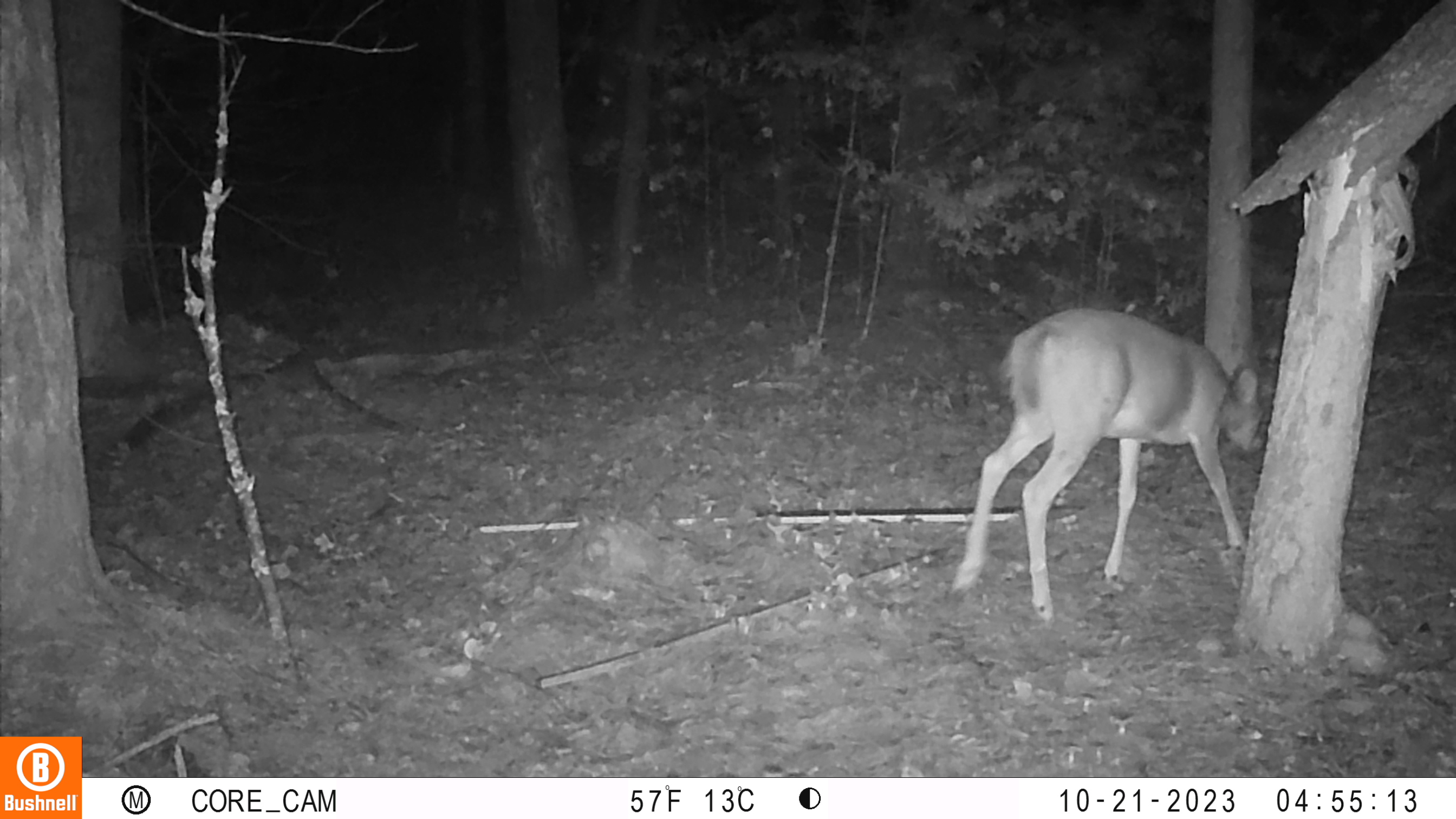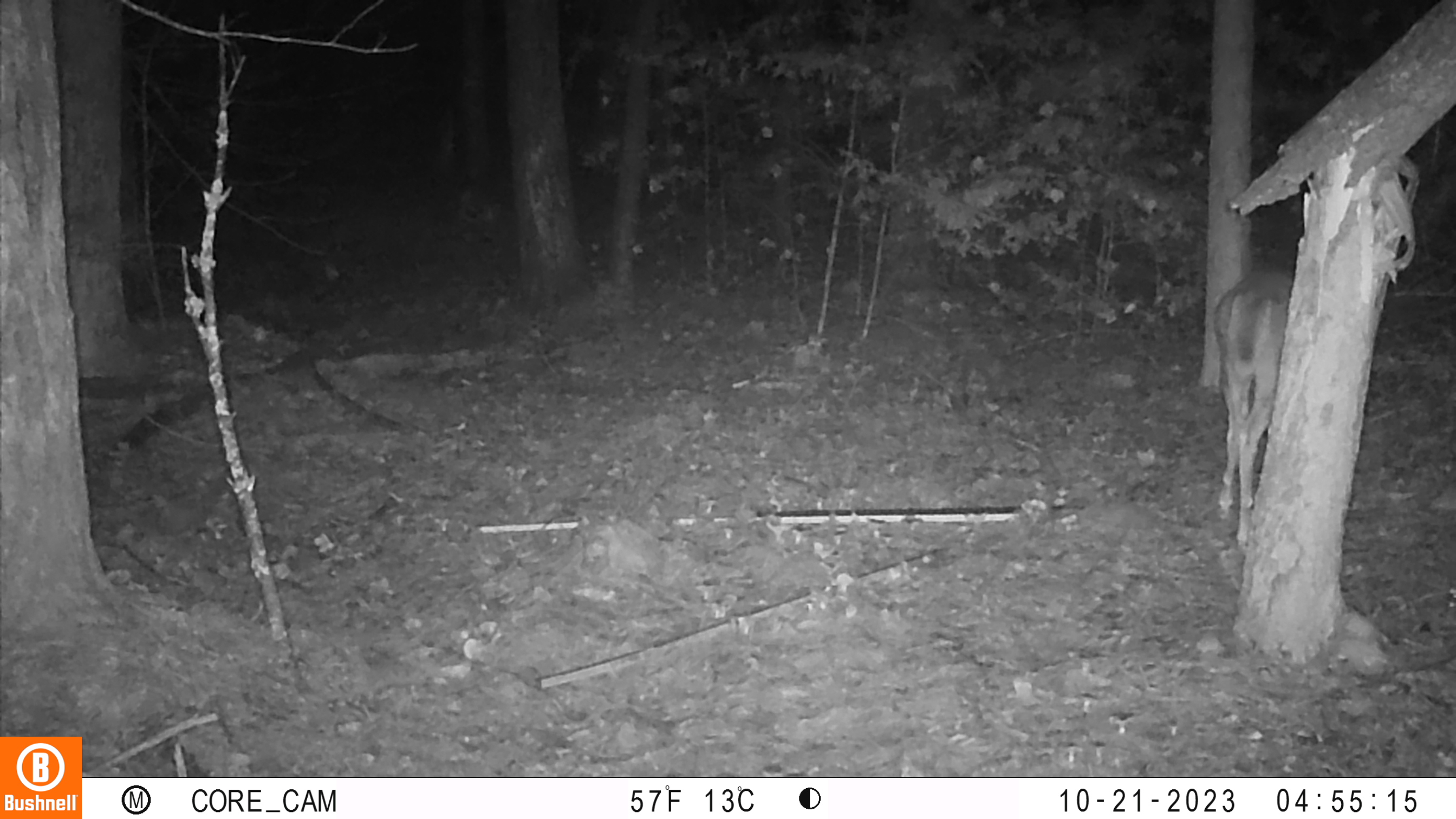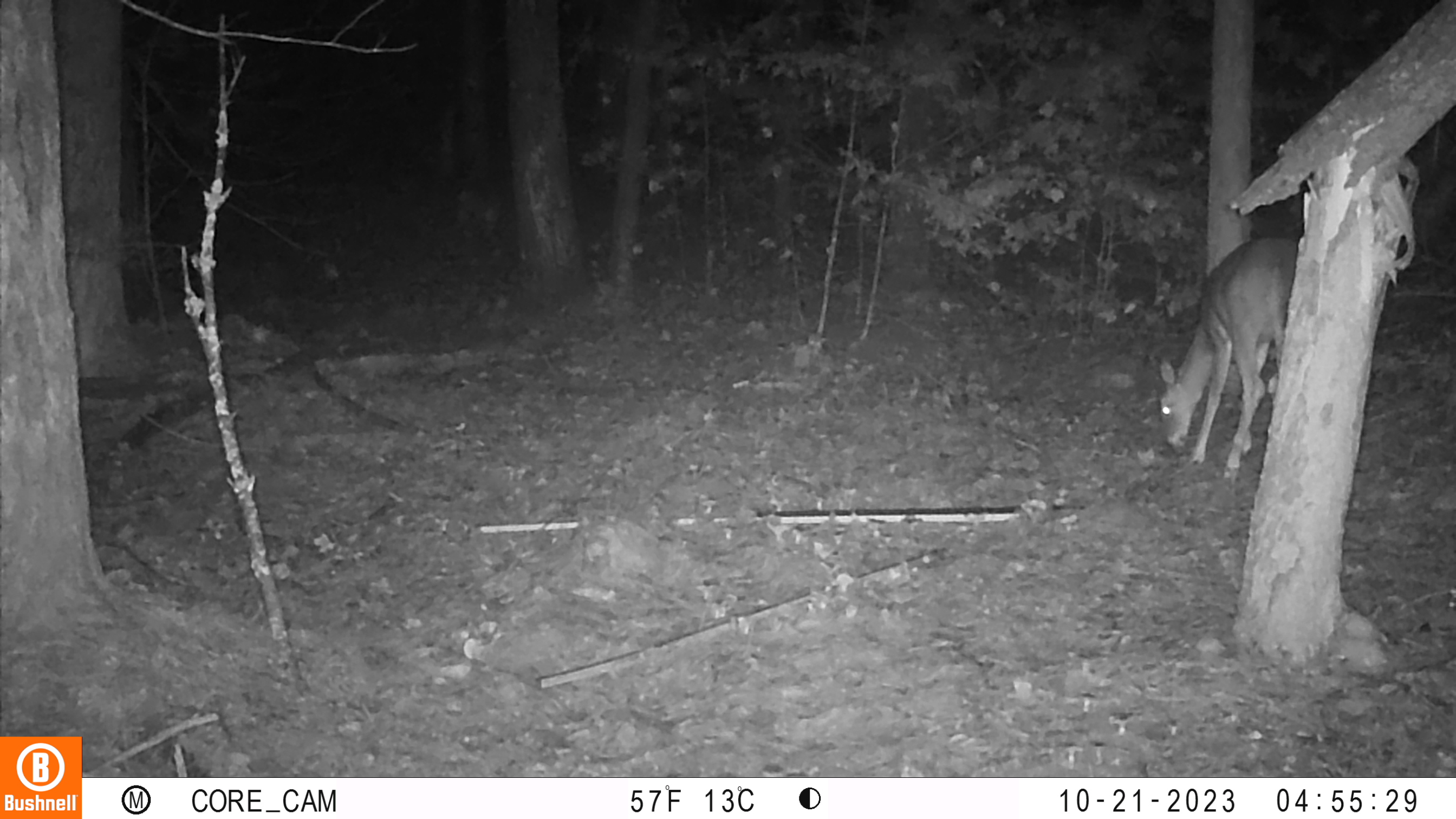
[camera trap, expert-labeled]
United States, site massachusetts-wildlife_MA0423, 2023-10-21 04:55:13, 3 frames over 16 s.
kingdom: Animalia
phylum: Chordata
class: Mammalia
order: Artiodactyla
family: Cervidae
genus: Odocoileus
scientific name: Odocoileus virginianus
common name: white-tailed deer